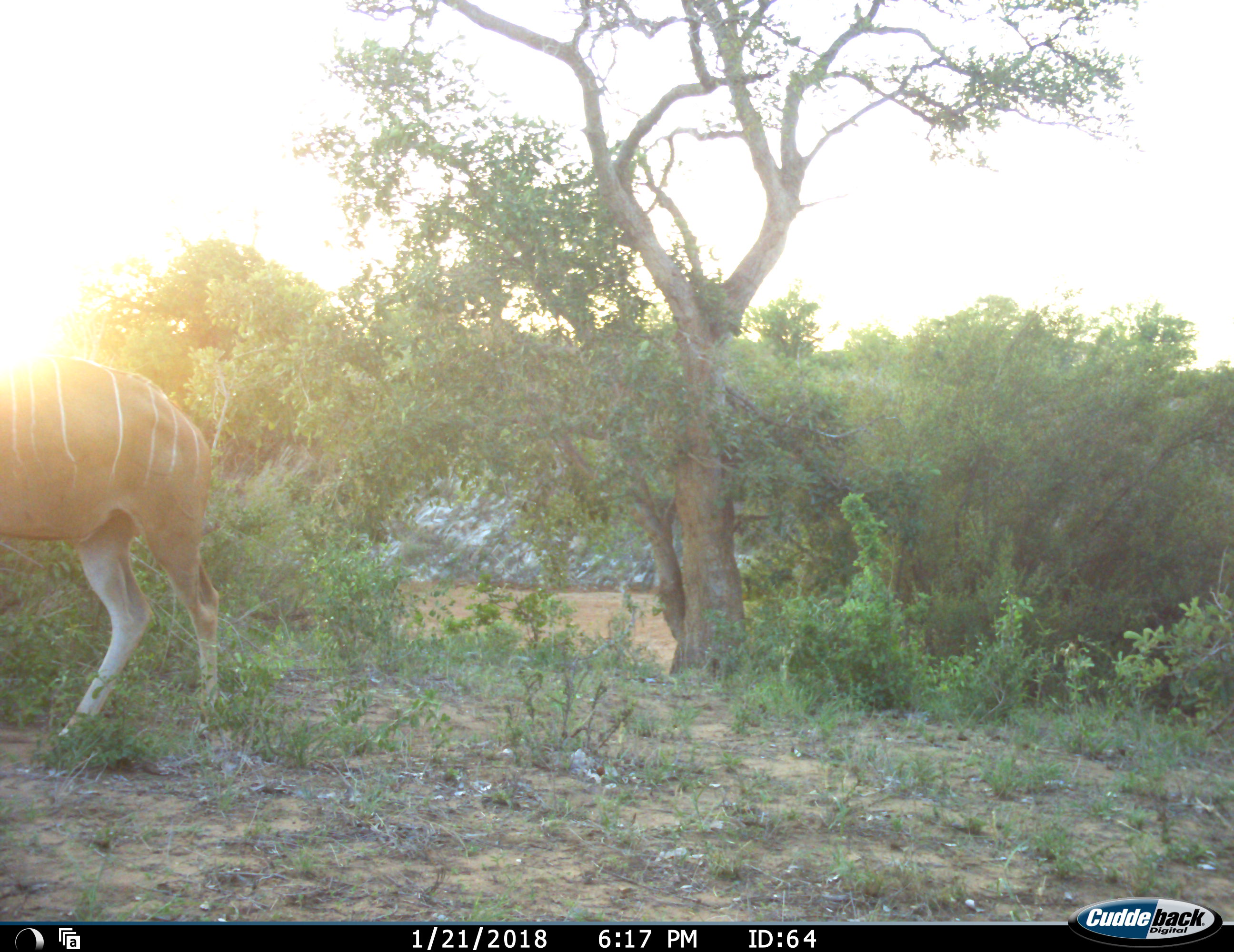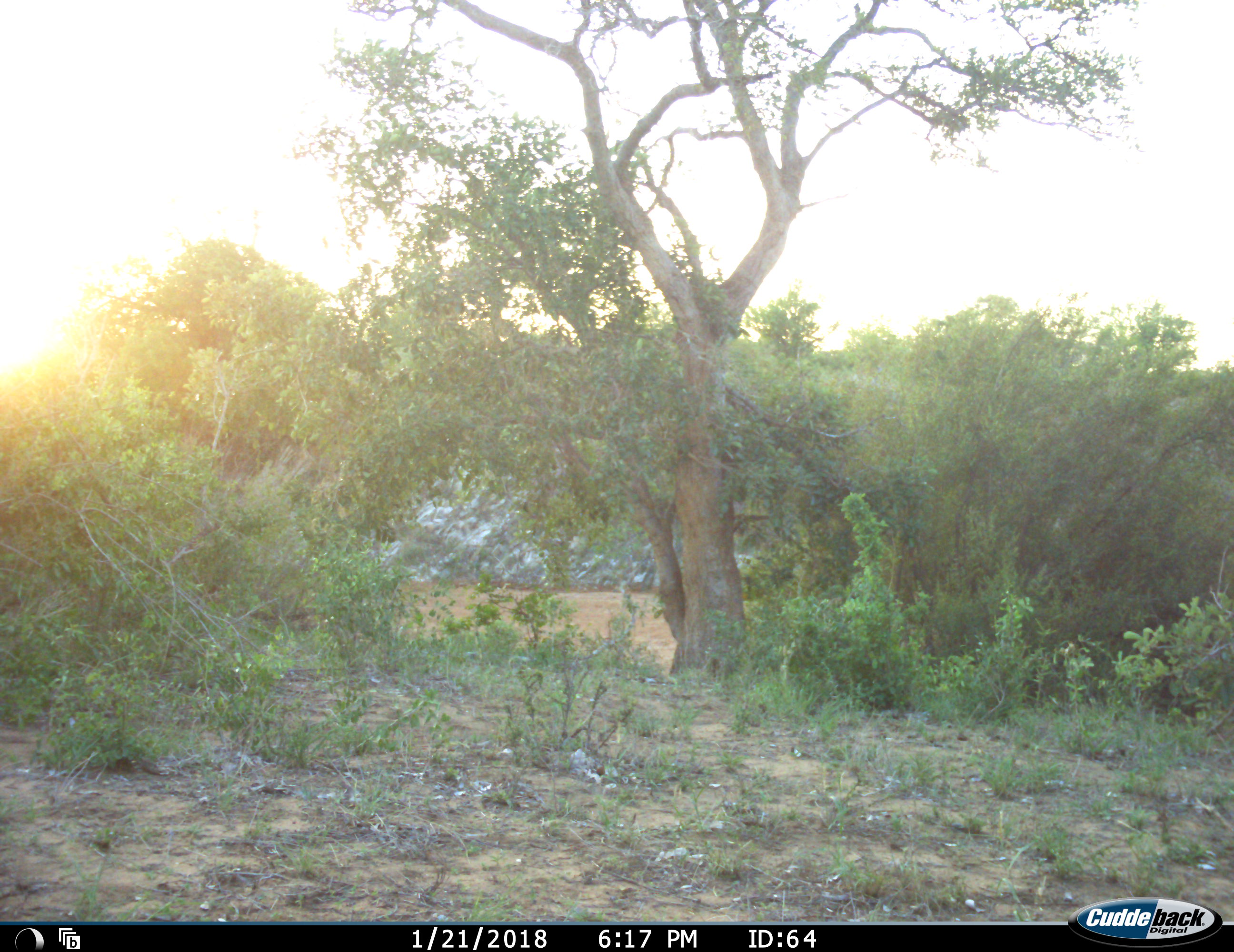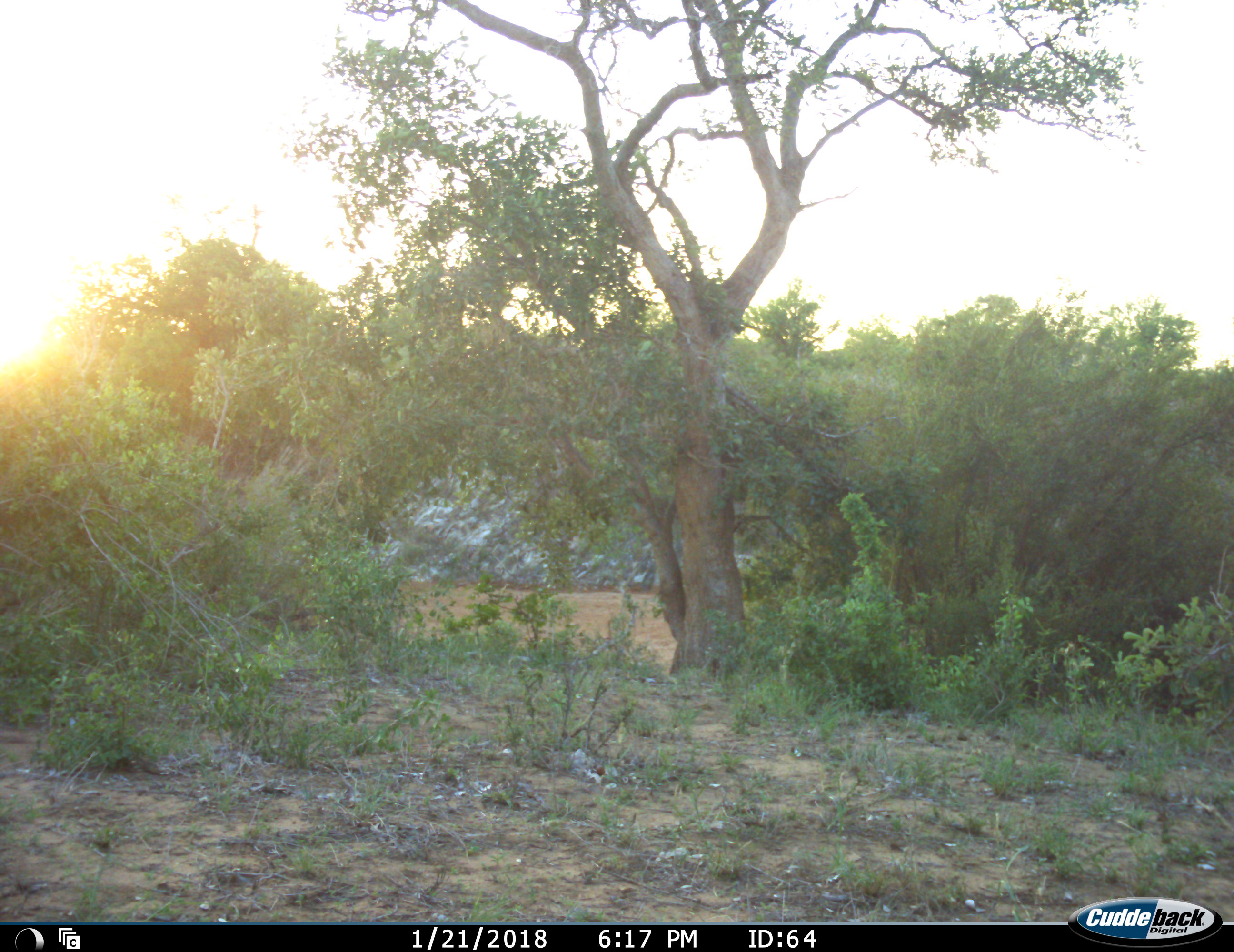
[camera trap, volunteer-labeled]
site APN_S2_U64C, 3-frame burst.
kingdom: Animalia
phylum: Chordata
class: Mammalia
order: Artiodactyla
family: Bovidae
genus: Tragelaphus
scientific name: Tragelaphus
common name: kudu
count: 1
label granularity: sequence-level